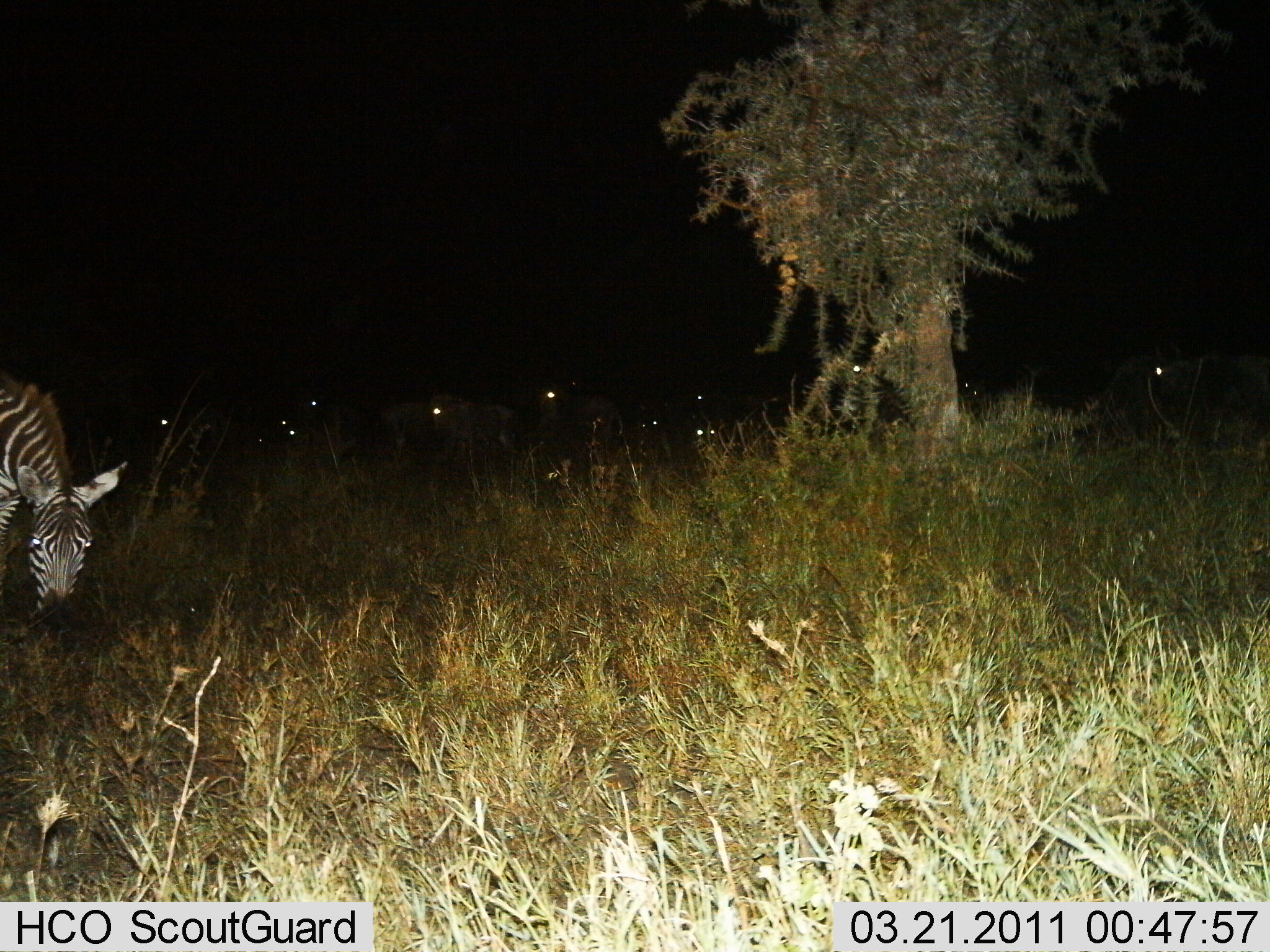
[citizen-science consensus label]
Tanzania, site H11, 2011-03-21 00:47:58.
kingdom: Animalia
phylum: Chordata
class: Mammalia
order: Perissodactyla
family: Equidae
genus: Equus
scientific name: Equus quagga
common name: plains zebra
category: zebra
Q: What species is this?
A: Zebra (plains zebra) (Equus quagga).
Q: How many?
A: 1.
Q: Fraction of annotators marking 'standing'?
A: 42%.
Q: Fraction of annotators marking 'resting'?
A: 0%.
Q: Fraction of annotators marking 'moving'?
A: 0%.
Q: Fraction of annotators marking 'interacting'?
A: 0%.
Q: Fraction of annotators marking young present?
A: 0%.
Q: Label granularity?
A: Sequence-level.